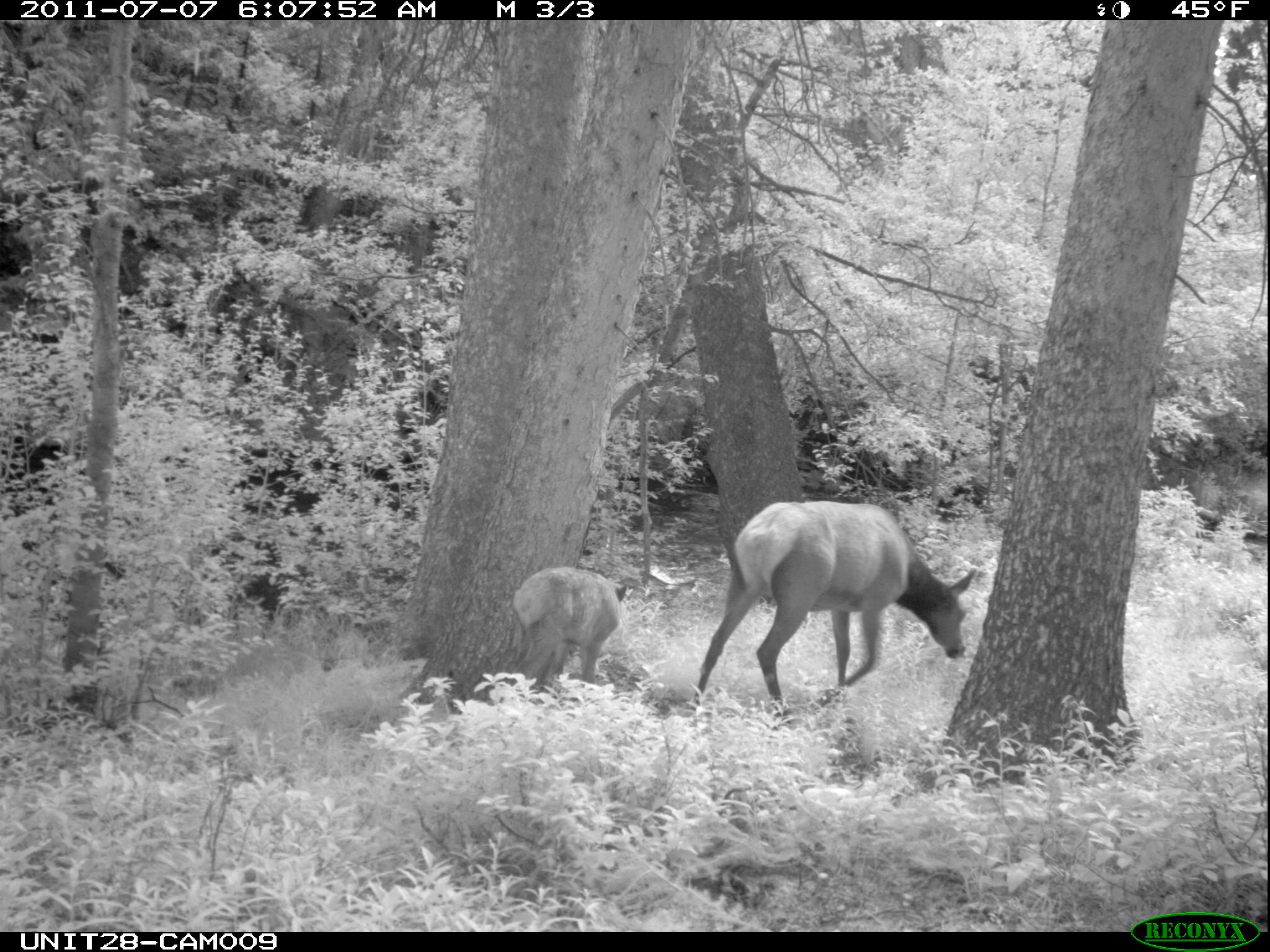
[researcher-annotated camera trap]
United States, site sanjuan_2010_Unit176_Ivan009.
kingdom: Animalia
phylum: Chordata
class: Mammalia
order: Artiodactyla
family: Cervidae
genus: Cervus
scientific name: Cervus elaphus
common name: red deer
Cervus elaphus (red deer).